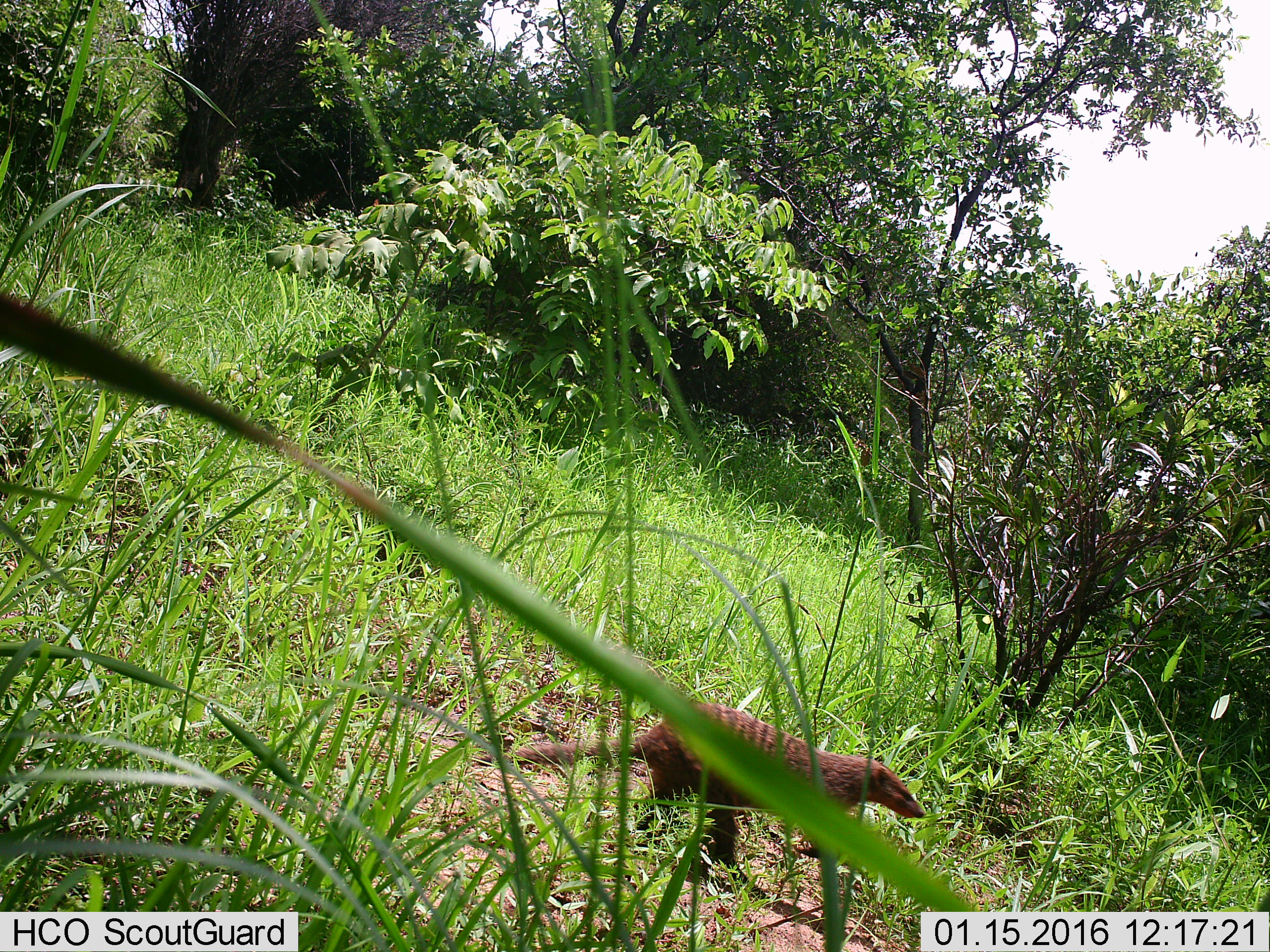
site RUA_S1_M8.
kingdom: Animalia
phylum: Chordata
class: Mammalia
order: Carnivora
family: Herpestidae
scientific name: Herpestidae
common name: mongoose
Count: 1.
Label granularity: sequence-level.